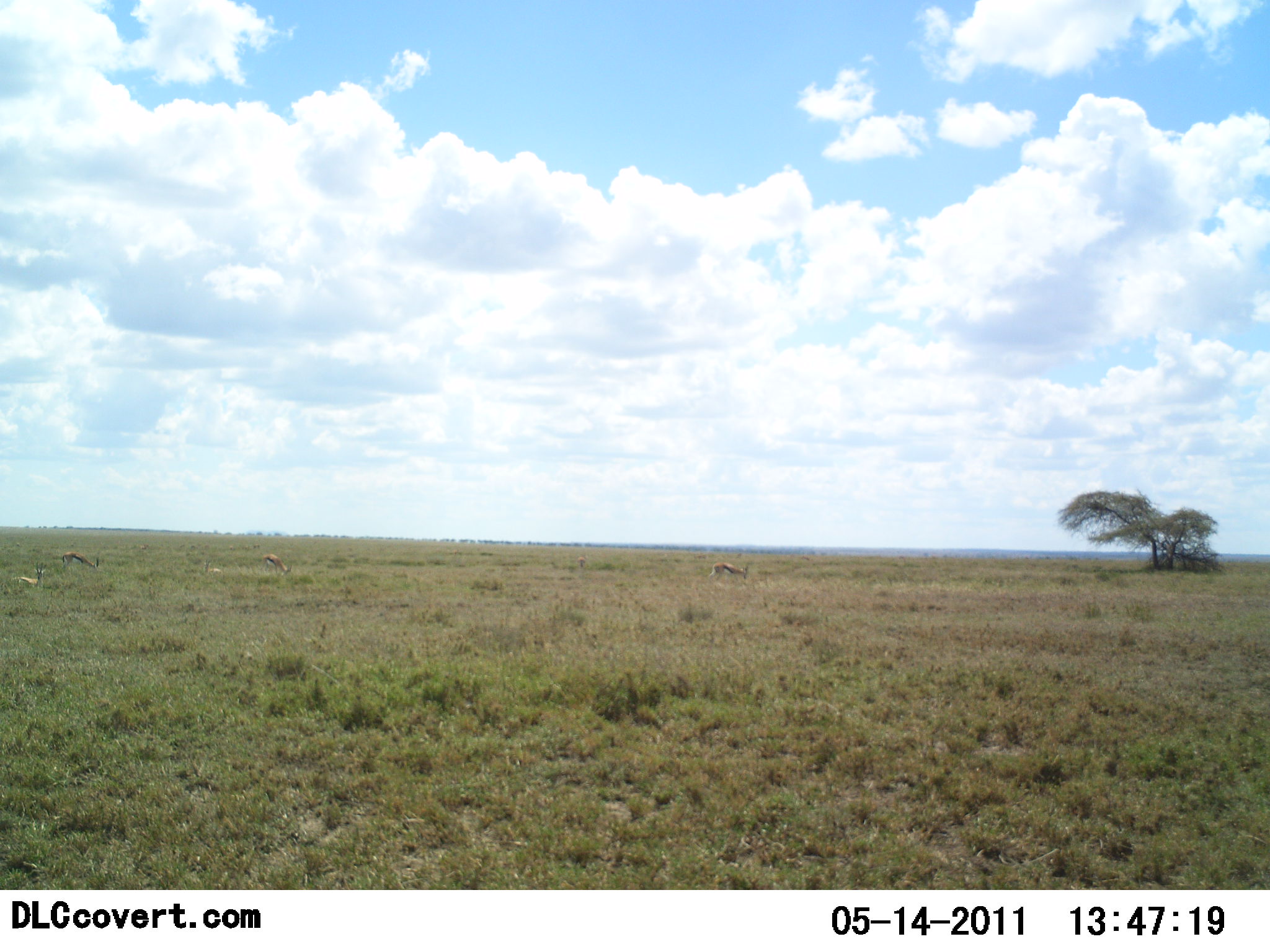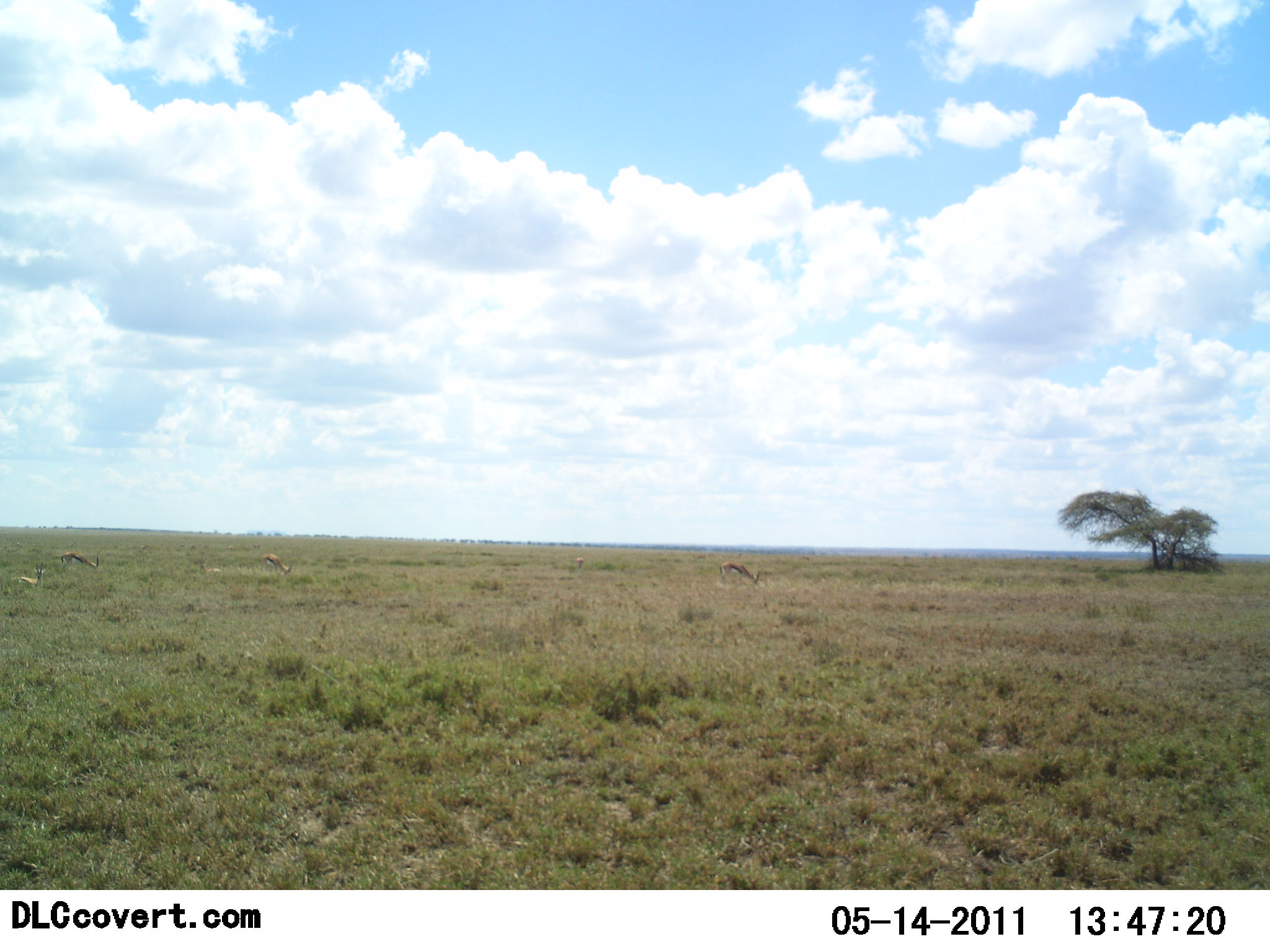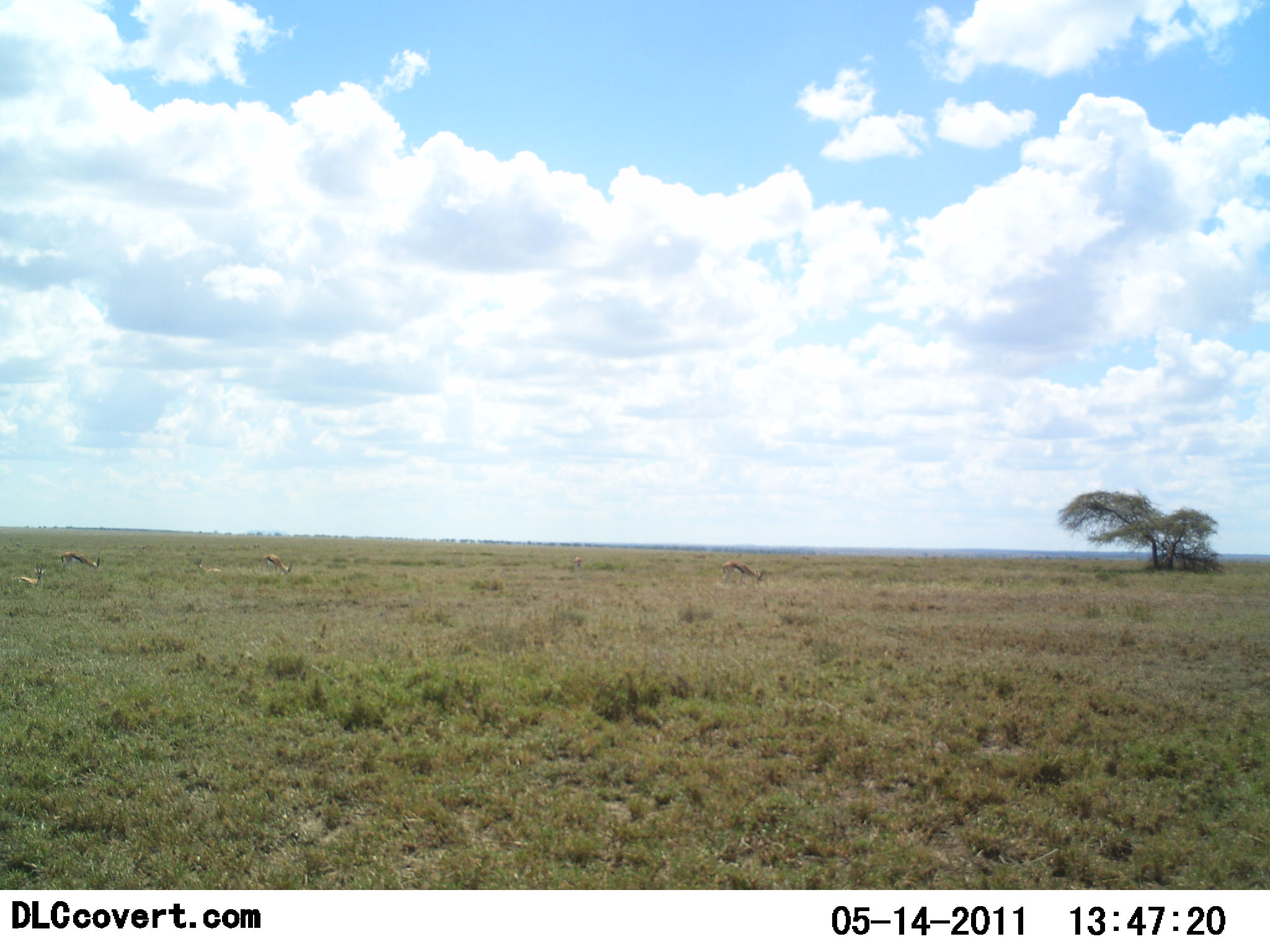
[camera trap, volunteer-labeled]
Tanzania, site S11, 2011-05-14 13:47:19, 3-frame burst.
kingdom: Animalia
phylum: Chordata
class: Mammalia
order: Artiodactyla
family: Bovidae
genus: Eudorcas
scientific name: Eudorcas thomsonii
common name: thomson's gazelle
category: gazellethomsons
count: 3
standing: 18%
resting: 9%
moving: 9%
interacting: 0%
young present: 0%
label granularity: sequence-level